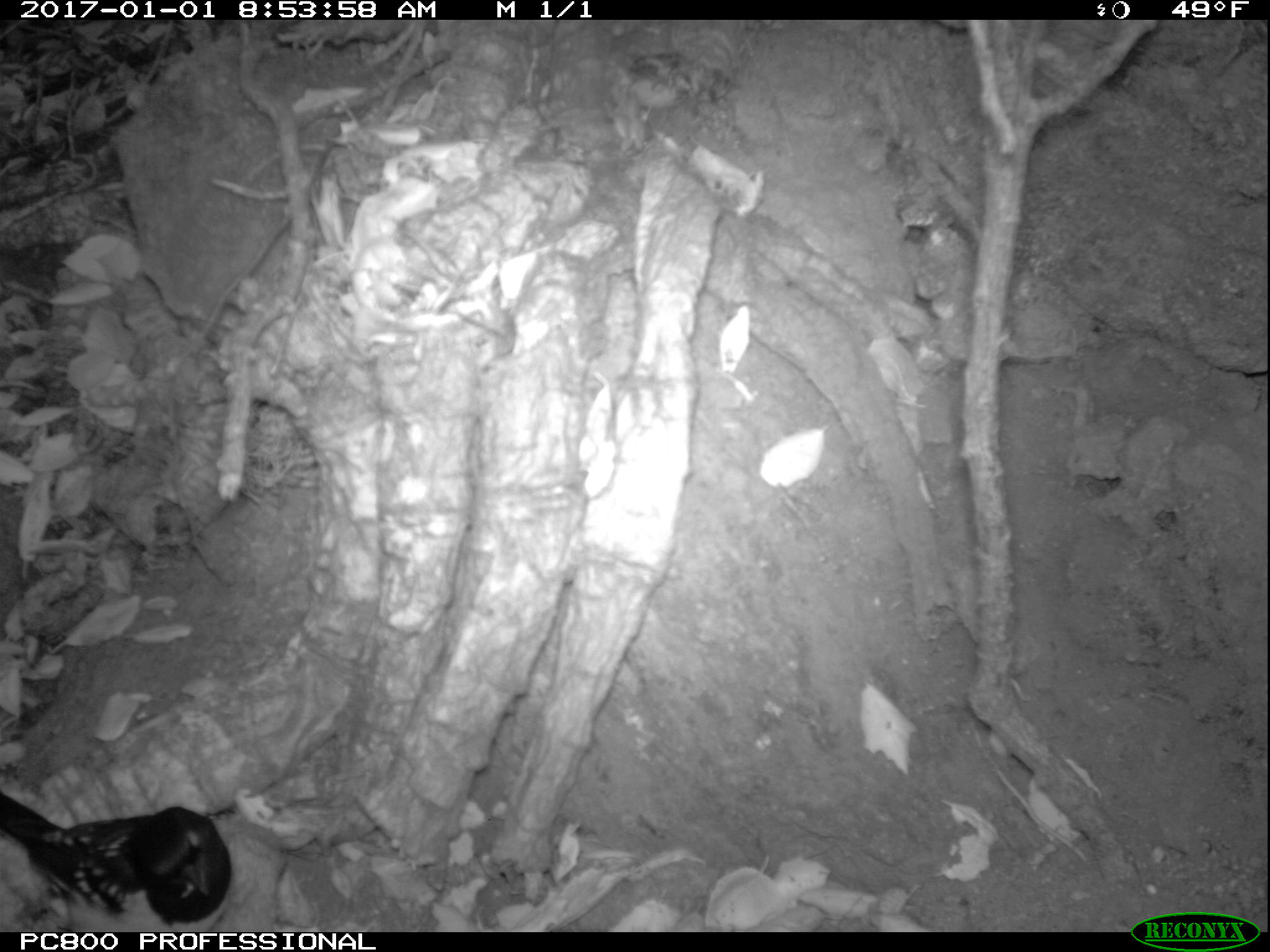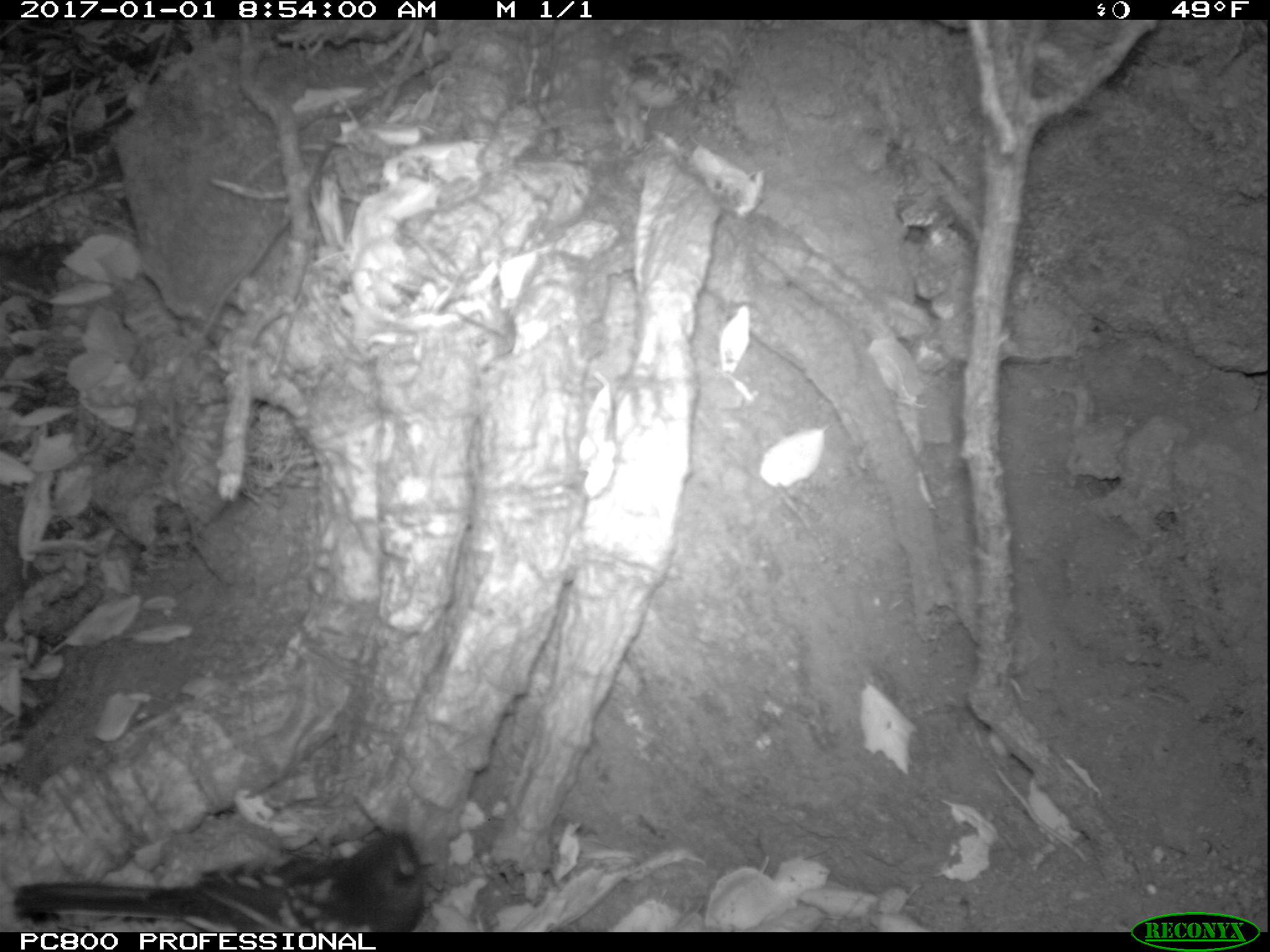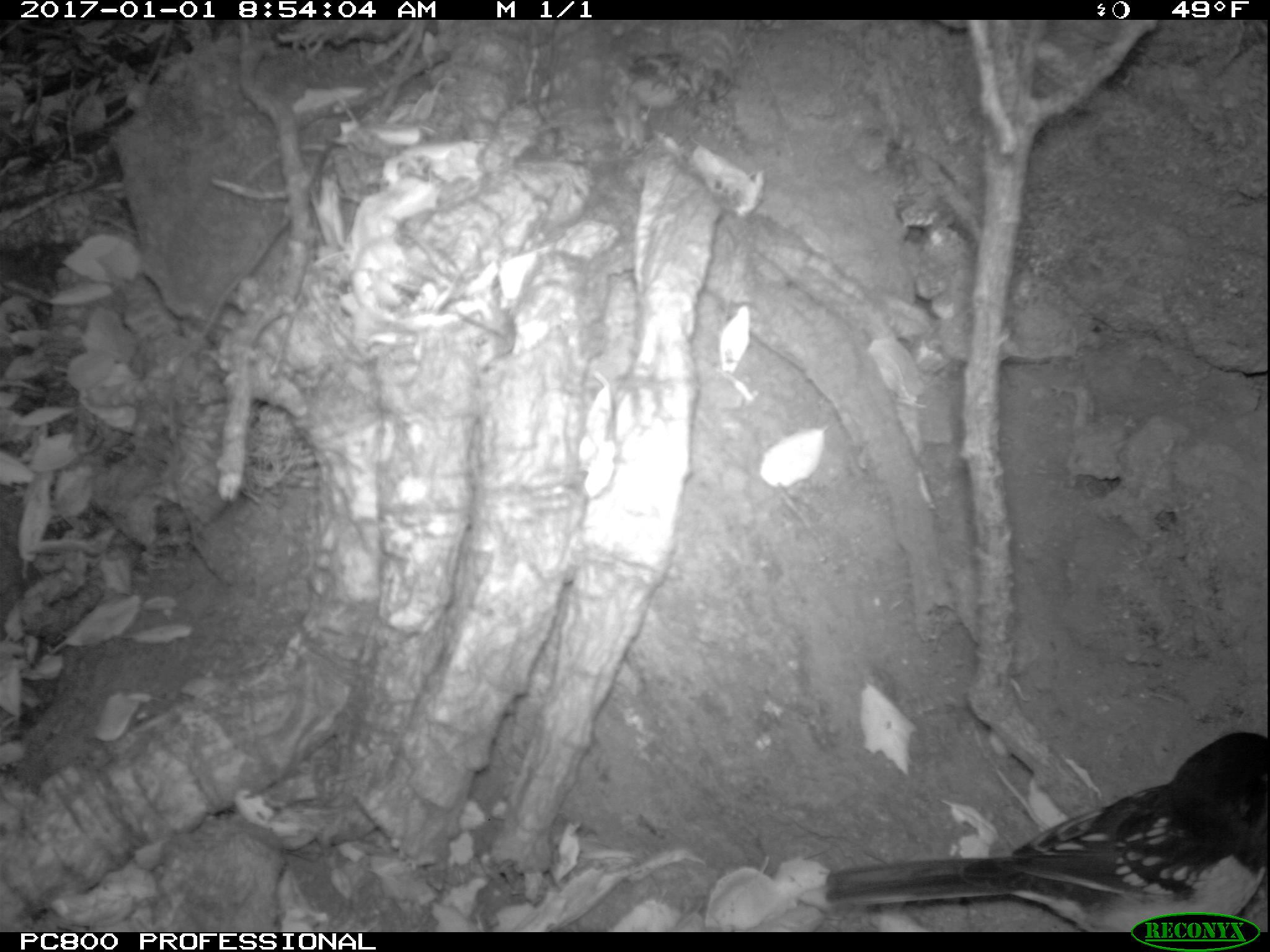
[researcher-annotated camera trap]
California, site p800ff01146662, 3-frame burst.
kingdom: Animalia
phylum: Chordata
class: Aves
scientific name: Aves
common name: bird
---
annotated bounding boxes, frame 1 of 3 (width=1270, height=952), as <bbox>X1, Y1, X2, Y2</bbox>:
bird: <bbox>0, 788, 231, 932</bbox>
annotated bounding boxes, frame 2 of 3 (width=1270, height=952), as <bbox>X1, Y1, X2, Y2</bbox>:
bird: <bbox>11, 827, 423, 931</bbox>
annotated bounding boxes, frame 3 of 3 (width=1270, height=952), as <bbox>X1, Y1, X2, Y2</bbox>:
bird: <bbox>825, 732, 1266, 931</bbox>